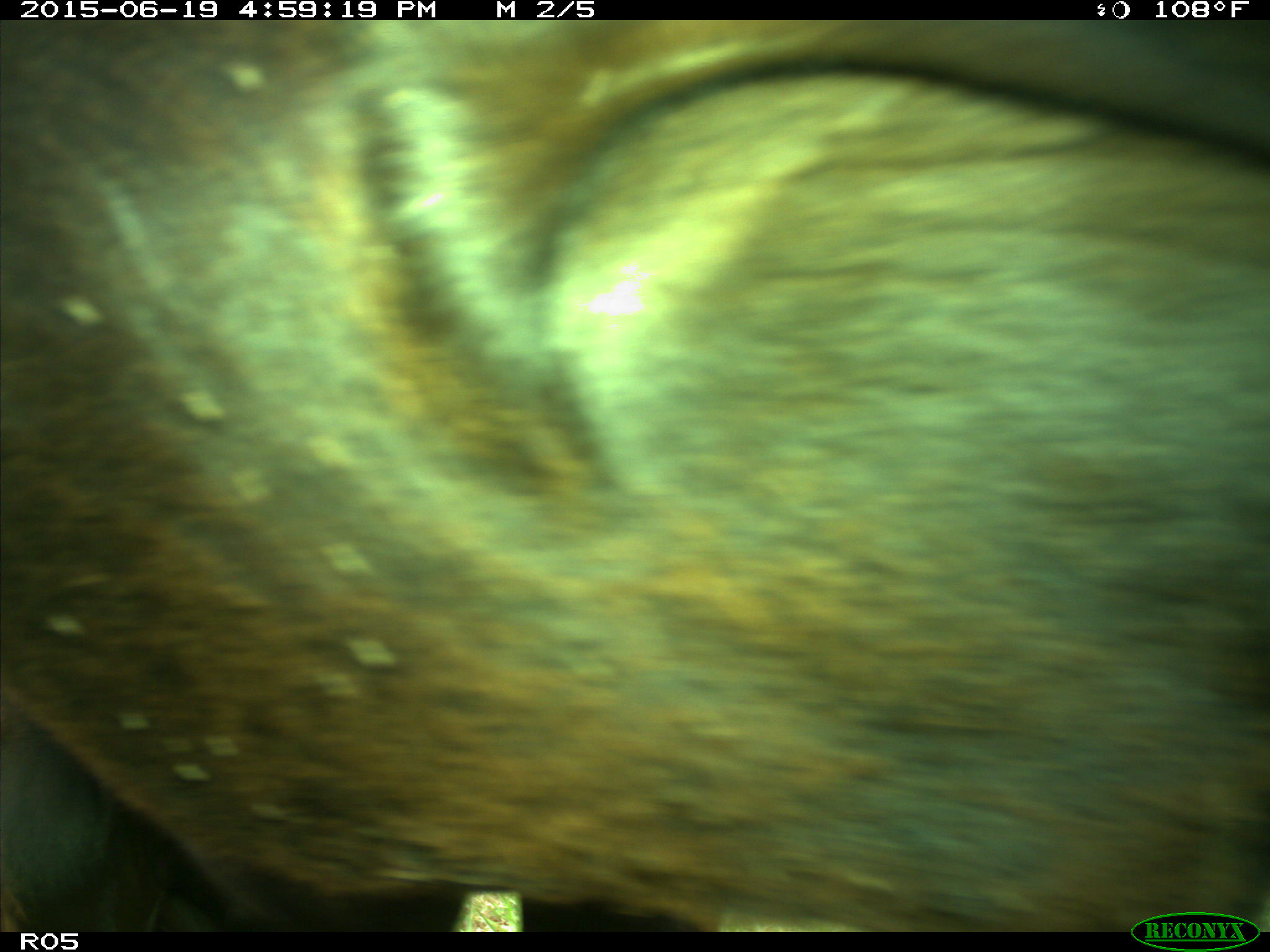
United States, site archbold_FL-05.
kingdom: Animalia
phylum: Chordata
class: Mammalia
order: Artiodactyla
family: Bovidae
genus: Bos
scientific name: Bos taurus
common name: domestic cow